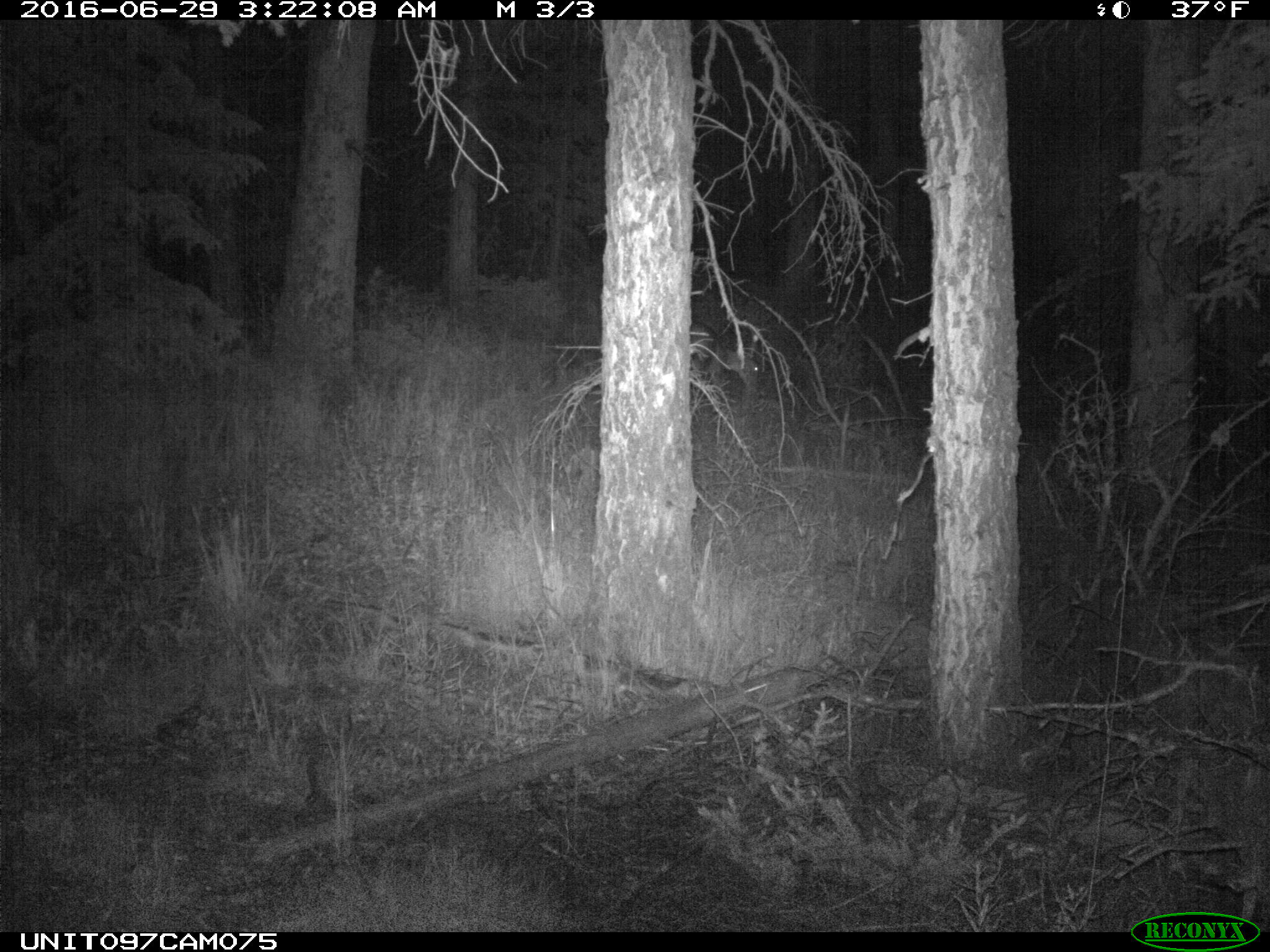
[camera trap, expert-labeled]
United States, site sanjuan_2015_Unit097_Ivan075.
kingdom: Animalia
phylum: Chordata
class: Mammalia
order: Artiodactyla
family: Cervidae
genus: Odocoileus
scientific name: Odocoileus hemionus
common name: mule deer